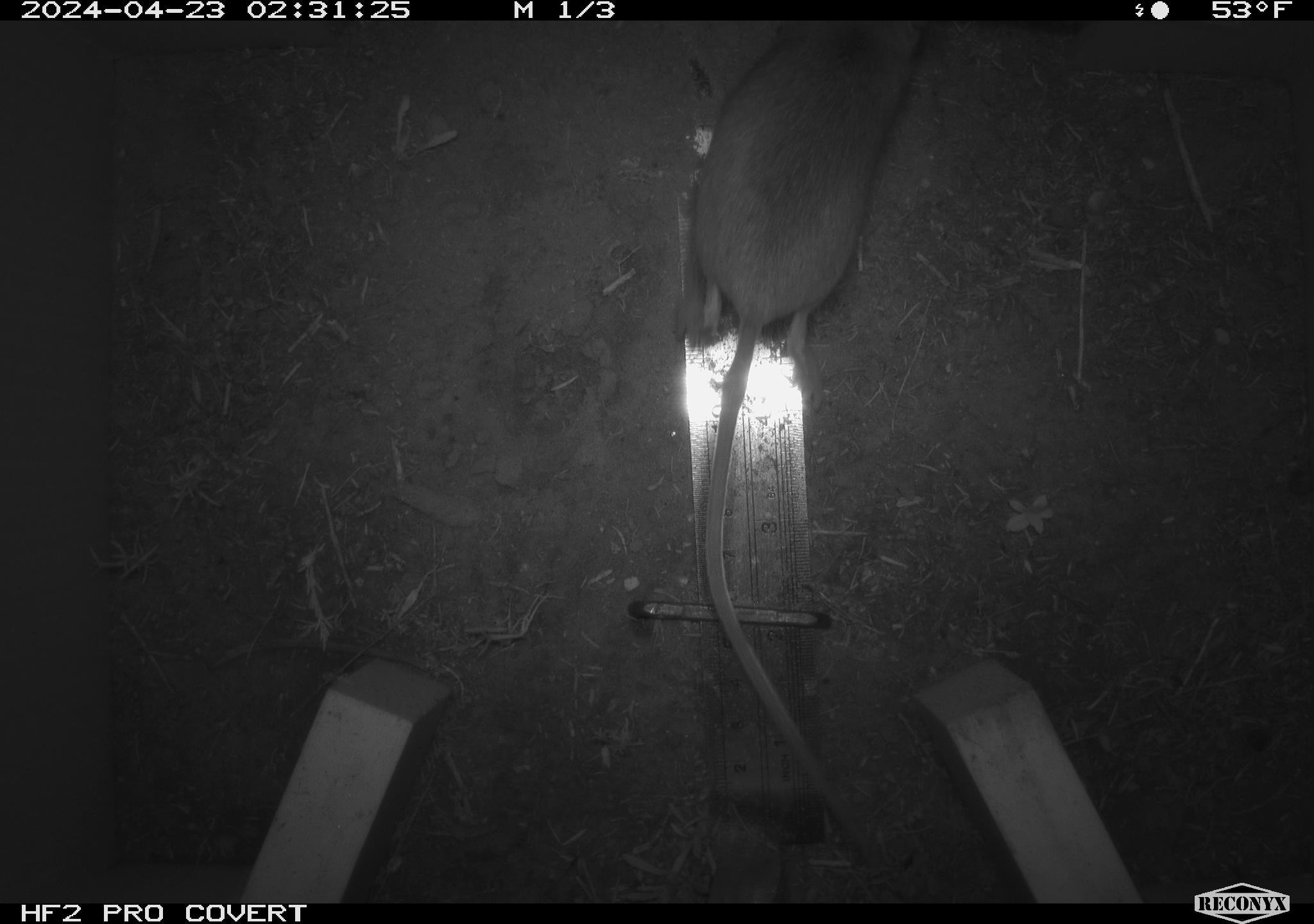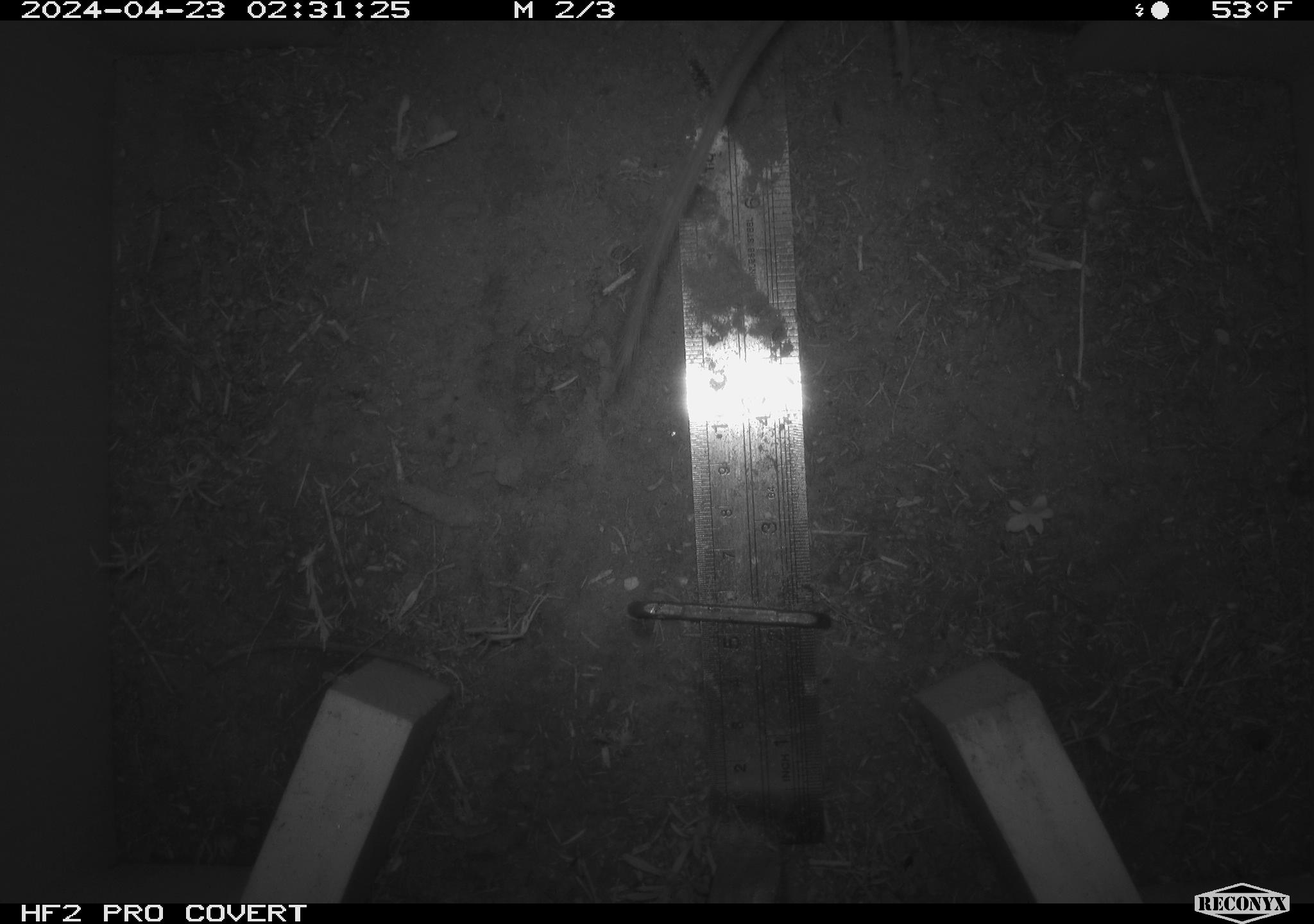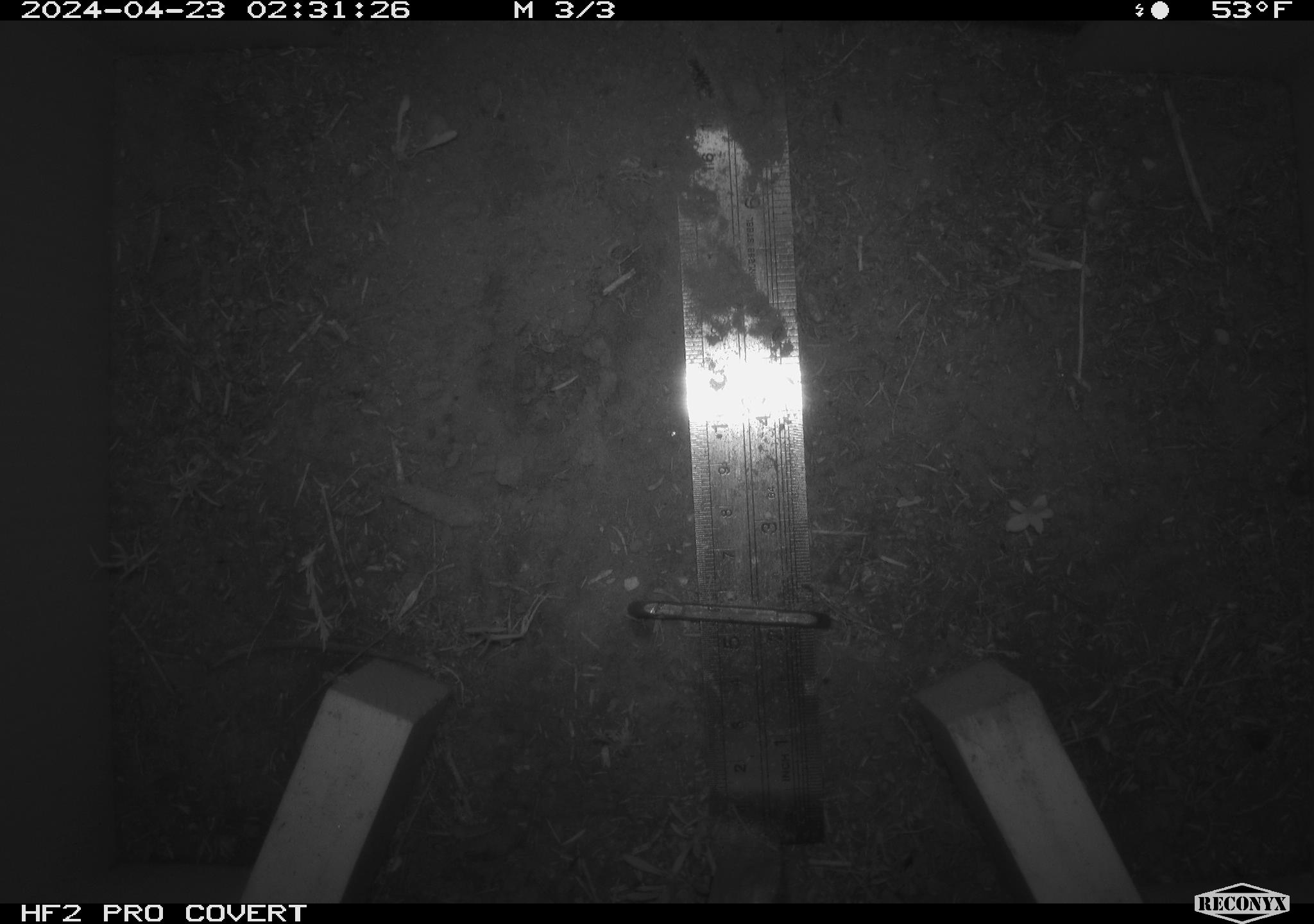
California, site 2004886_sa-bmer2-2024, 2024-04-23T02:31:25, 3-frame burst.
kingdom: Animalia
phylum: Chordata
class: Mammalia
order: Rodentia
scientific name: Rodentia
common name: mouse species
Mouse species (Rodentia).